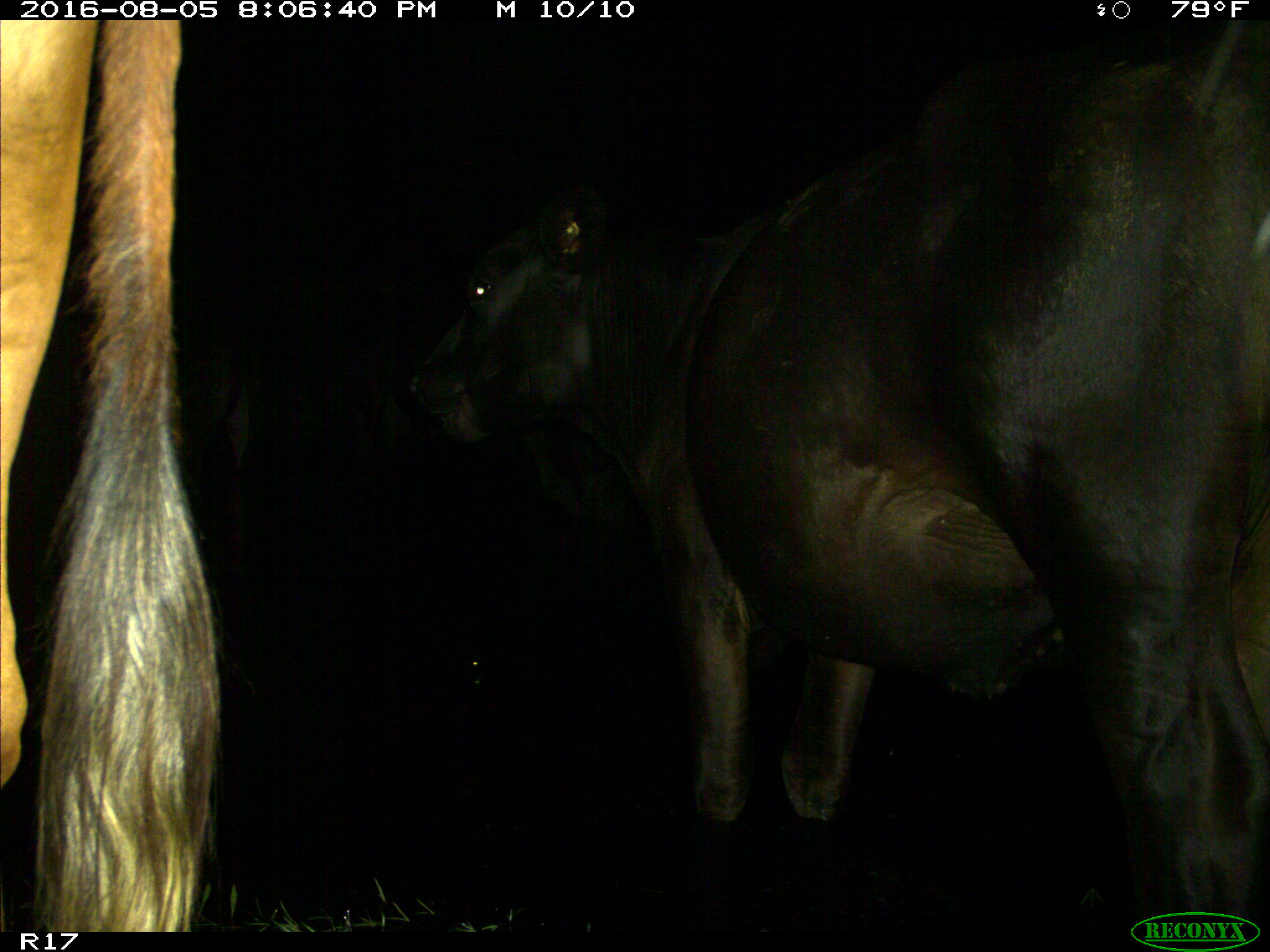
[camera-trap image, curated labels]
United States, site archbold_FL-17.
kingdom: Animalia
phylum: Chordata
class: Mammalia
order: Artiodactyla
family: Bovidae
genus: Bos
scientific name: Bos taurus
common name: domestic cow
Bos taurus (domestic cow).